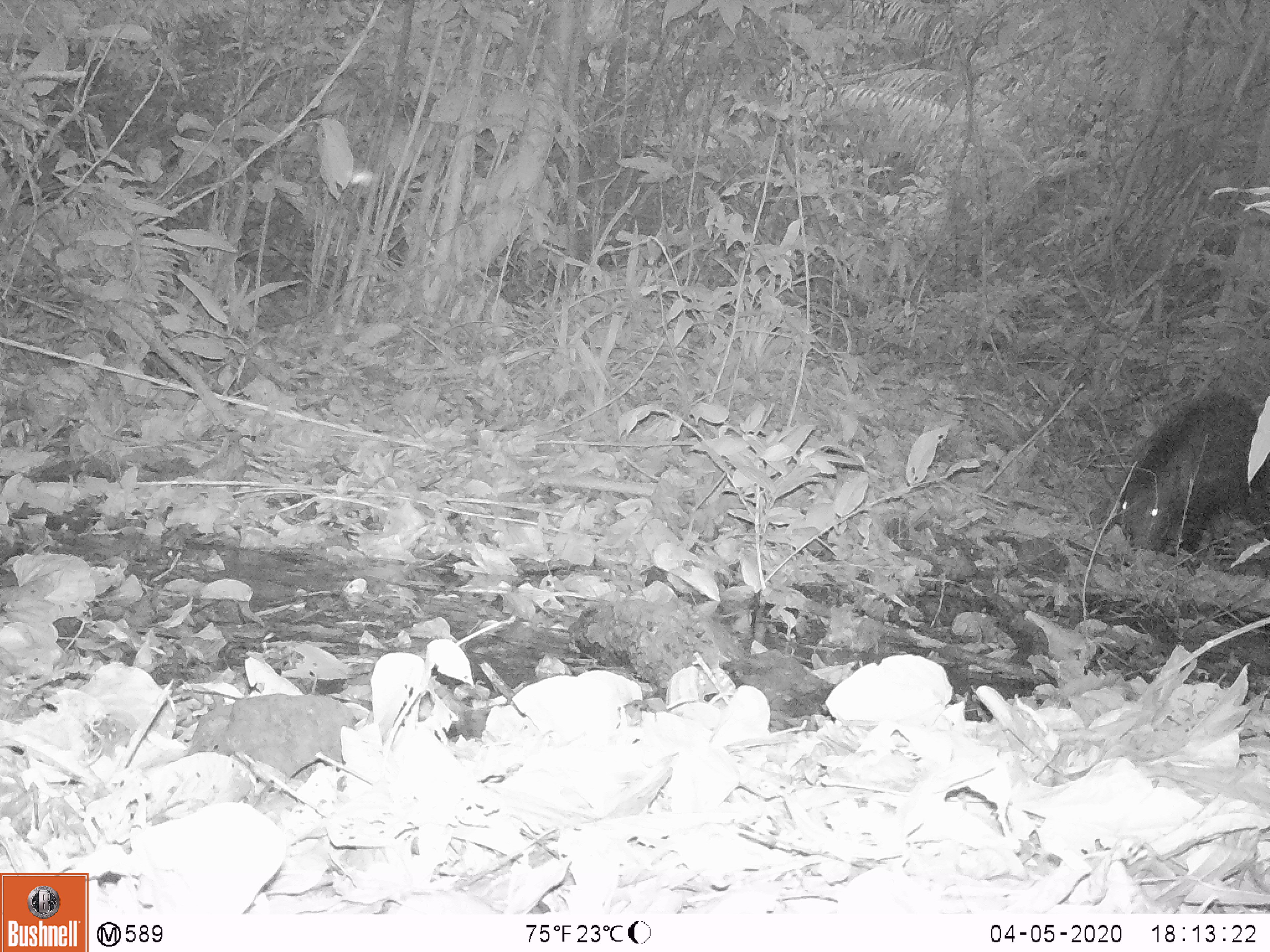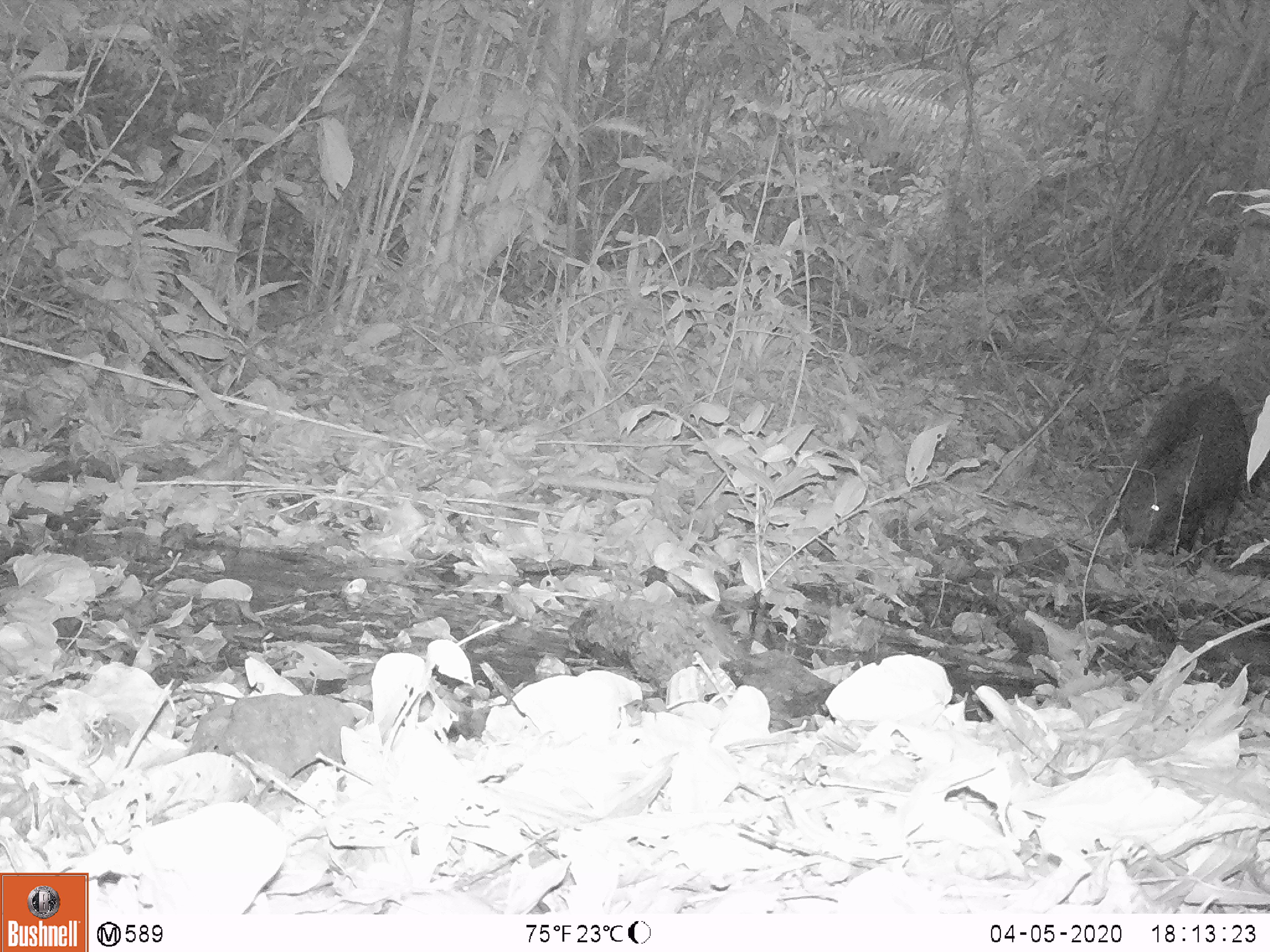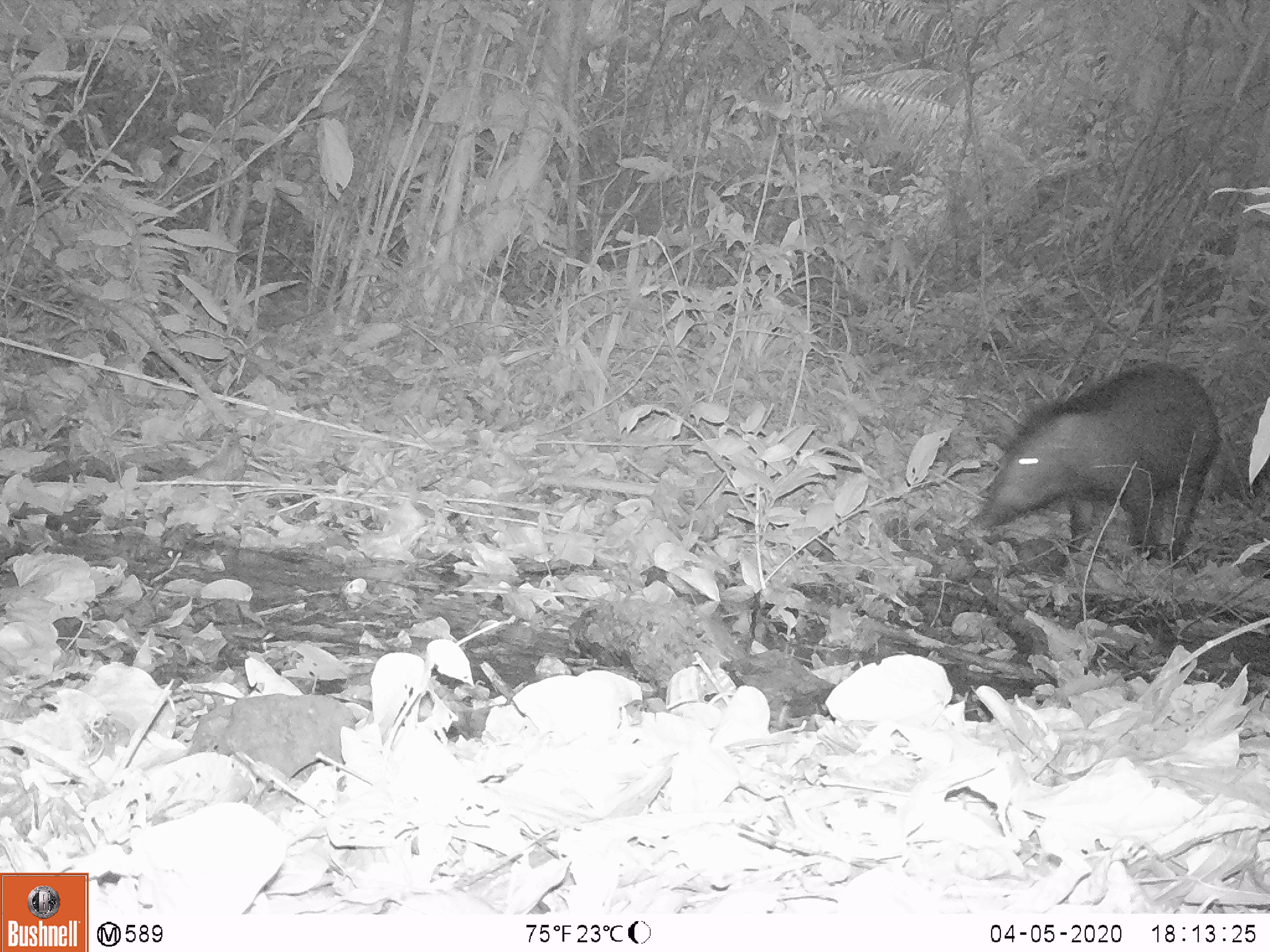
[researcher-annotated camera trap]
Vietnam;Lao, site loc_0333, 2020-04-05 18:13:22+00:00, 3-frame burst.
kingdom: Animalia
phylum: Chordata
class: Mammalia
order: Artiodactyla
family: Suidae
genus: Sus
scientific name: Sus scrofa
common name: eurasian wild pig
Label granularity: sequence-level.